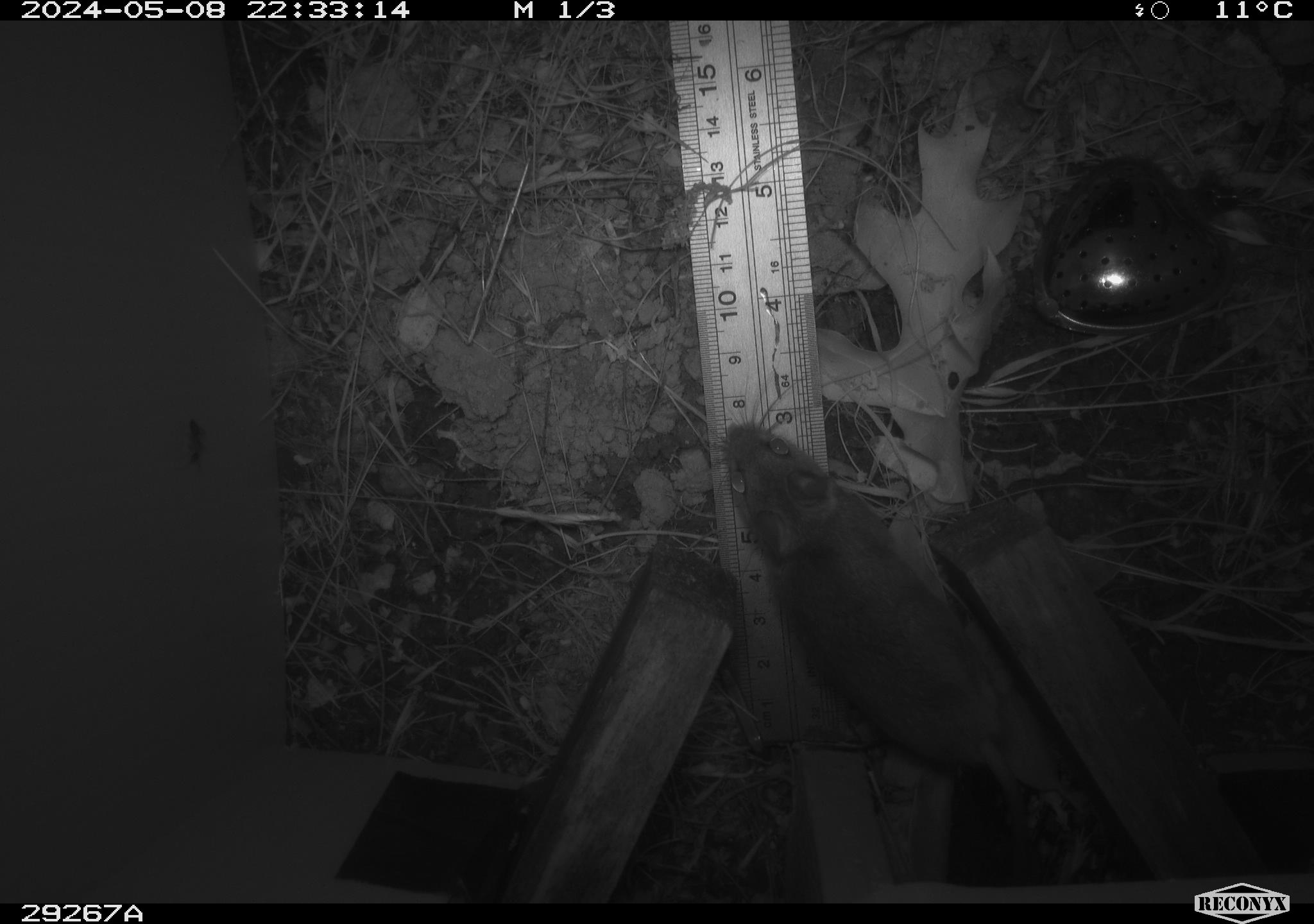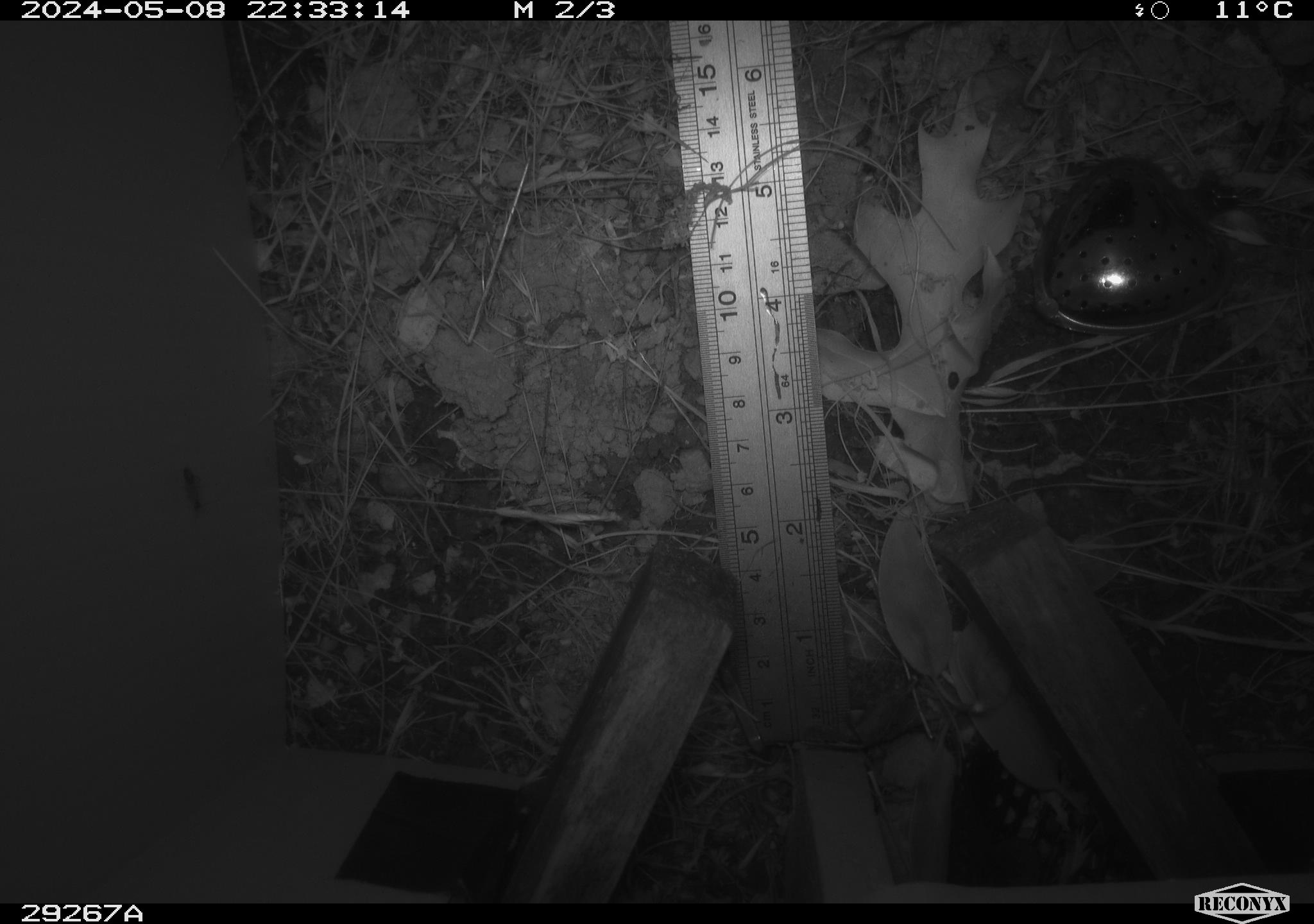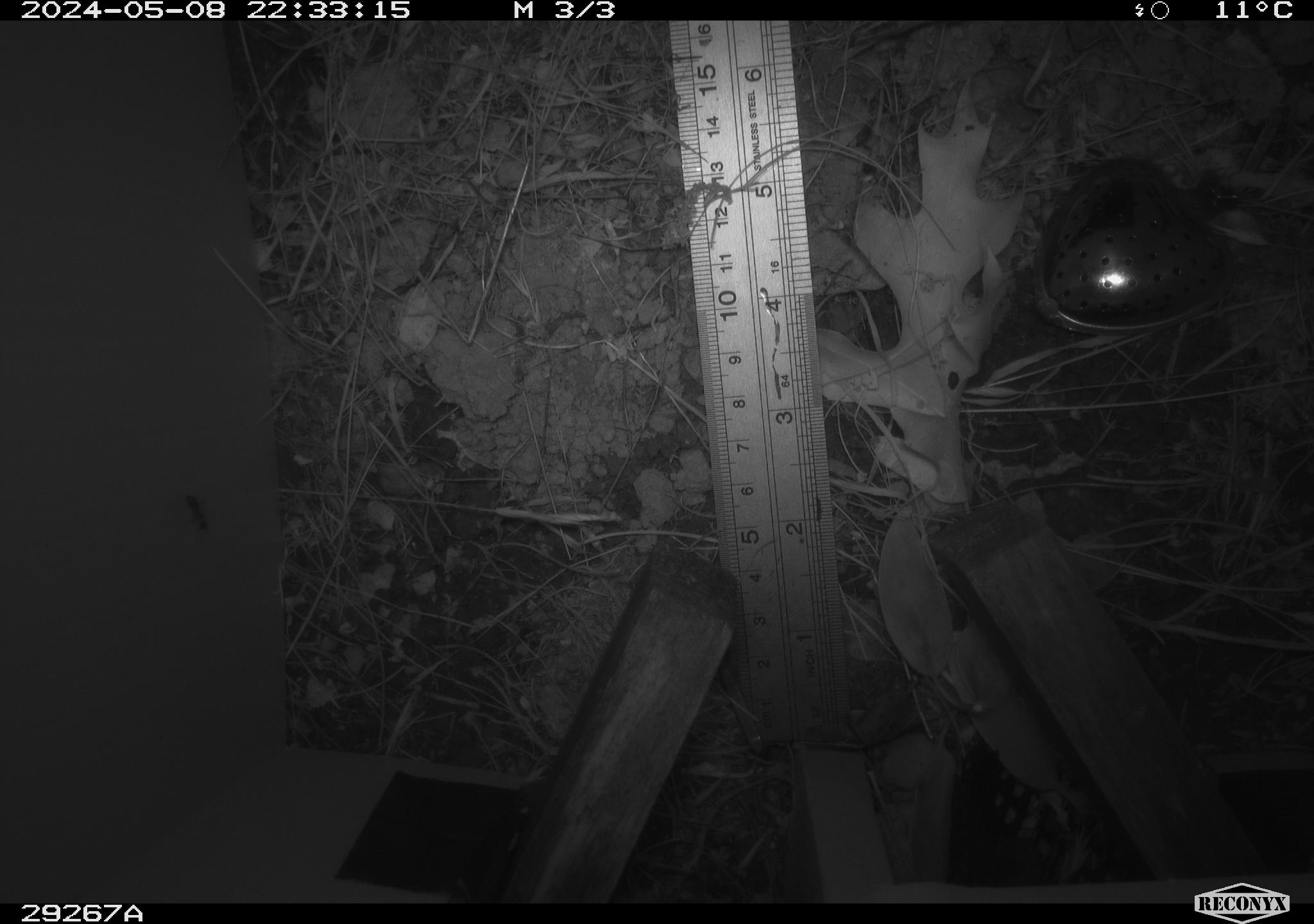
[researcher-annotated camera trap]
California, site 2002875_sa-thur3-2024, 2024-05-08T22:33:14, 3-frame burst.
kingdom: Animalia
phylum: Chordata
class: Mammalia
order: Rodentia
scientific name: Rodentia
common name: mouse species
Mouse species (Rodentia).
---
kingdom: Animalia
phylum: Chordata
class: Mammalia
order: Rodentia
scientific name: Rodentia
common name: rodent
Rodent (Rodentia).